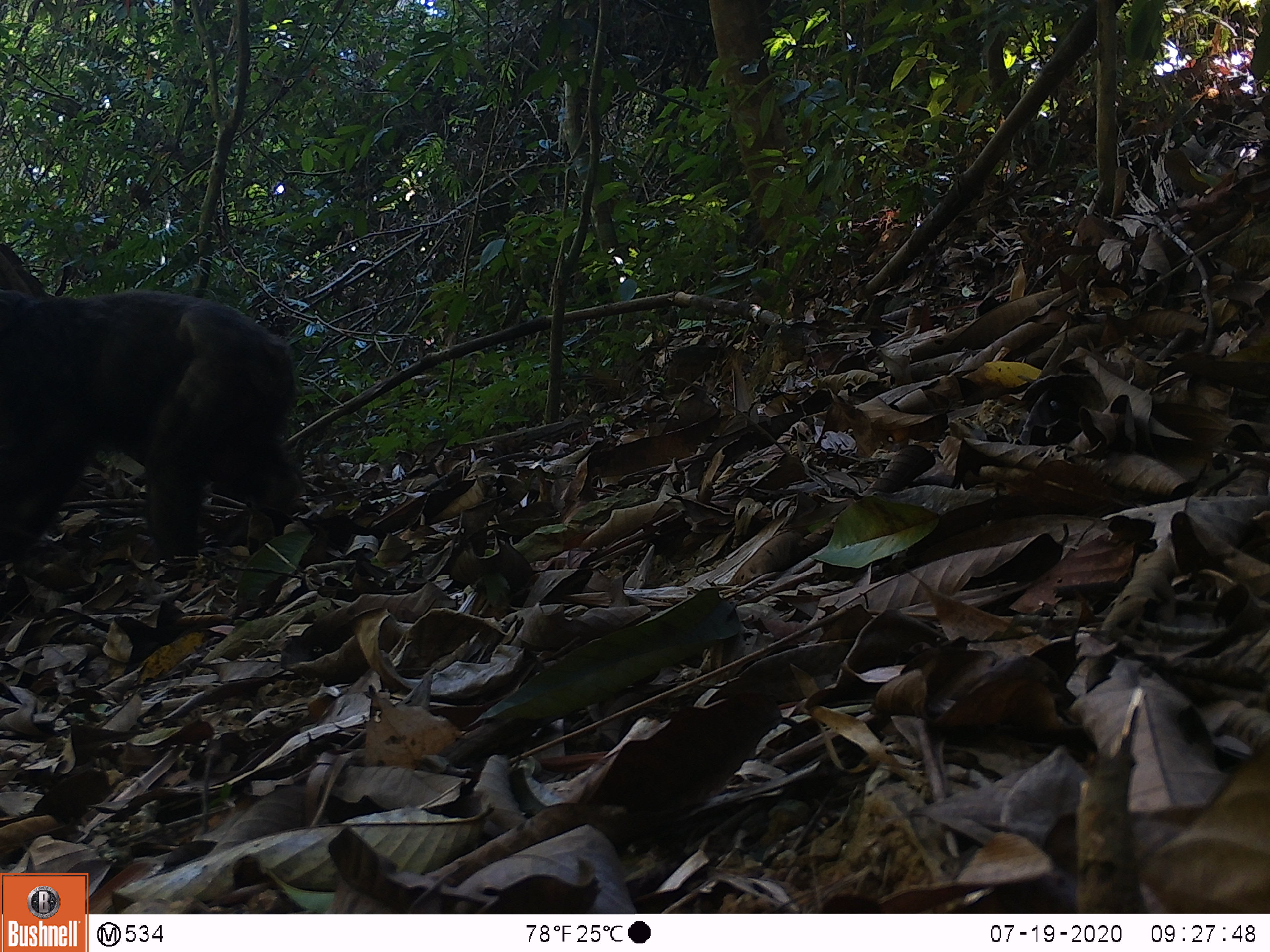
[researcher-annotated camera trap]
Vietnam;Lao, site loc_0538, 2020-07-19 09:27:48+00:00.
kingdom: Animalia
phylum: Chordata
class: Mammalia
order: Primates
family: Cercopithecidae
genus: Macaca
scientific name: Macaca arctoides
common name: stump-tailed macaque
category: stump tailed macaque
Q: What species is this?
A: Stump tailed macaque (stump-tailed macaque) (Macaca arctoides).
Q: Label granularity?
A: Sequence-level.